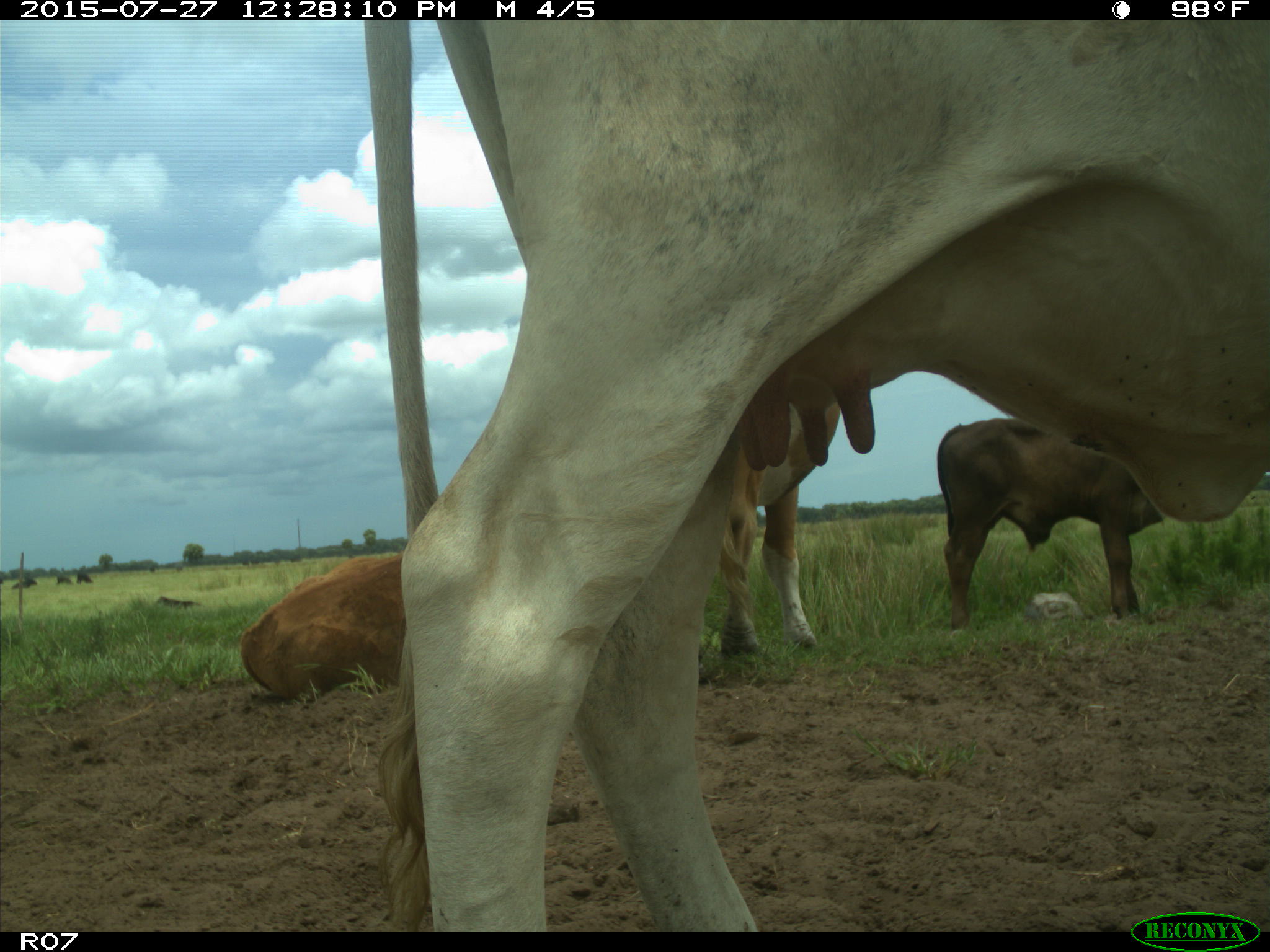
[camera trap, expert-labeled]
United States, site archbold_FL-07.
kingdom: Animalia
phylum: Chordata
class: Mammalia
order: Artiodactyla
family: Bovidae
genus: Bos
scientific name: Bos taurus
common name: domestic cow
Bos taurus (domestic cow).